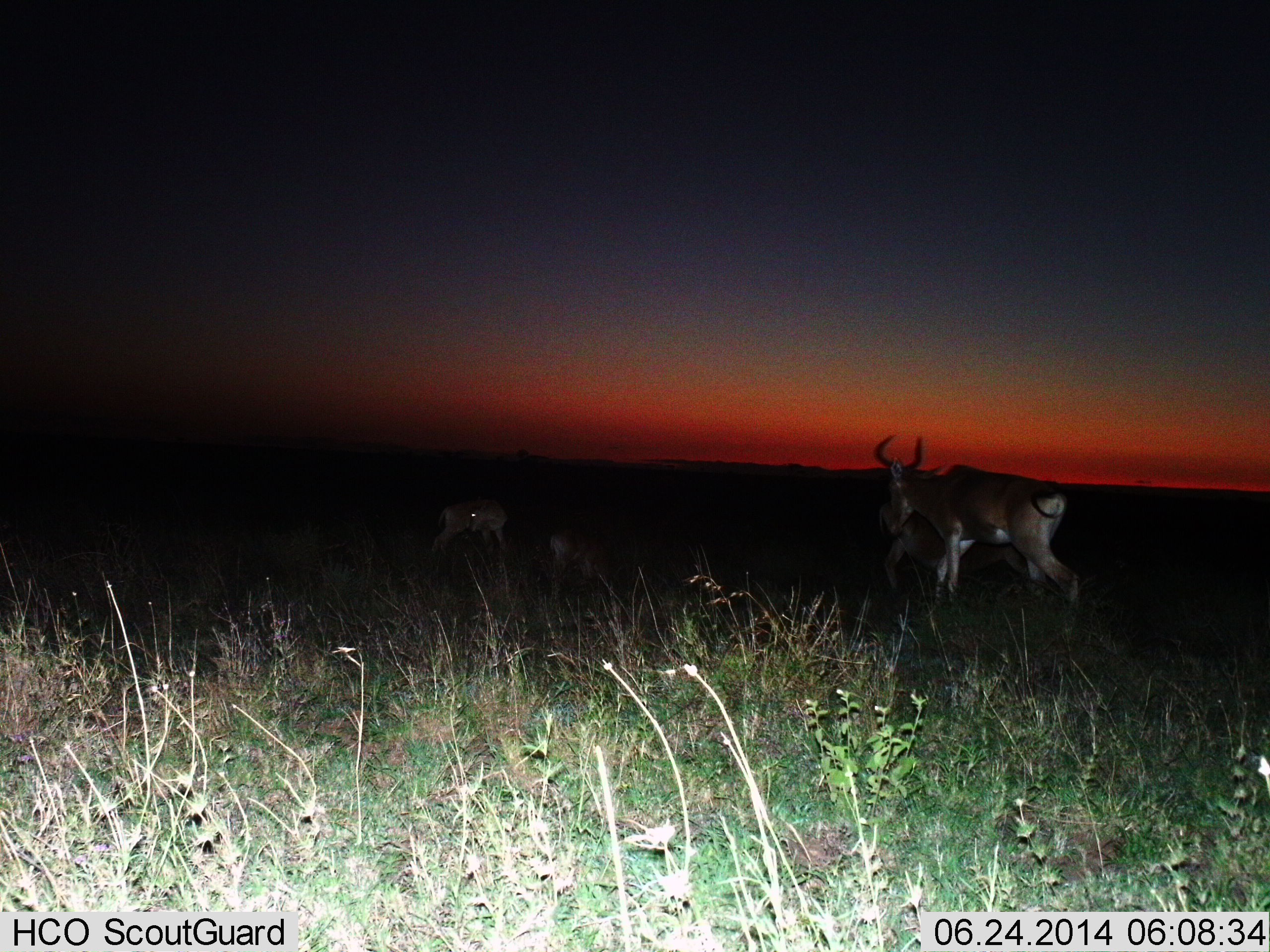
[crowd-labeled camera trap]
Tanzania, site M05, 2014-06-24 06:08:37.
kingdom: Animalia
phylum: Chordata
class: Mammalia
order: Artiodactyla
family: Bovidae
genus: Alcelaphus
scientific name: Alcelaphus buselaphus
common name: hartebeest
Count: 3.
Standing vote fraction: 82%.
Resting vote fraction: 0%.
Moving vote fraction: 36%.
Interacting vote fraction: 0%.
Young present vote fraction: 36%.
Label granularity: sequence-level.